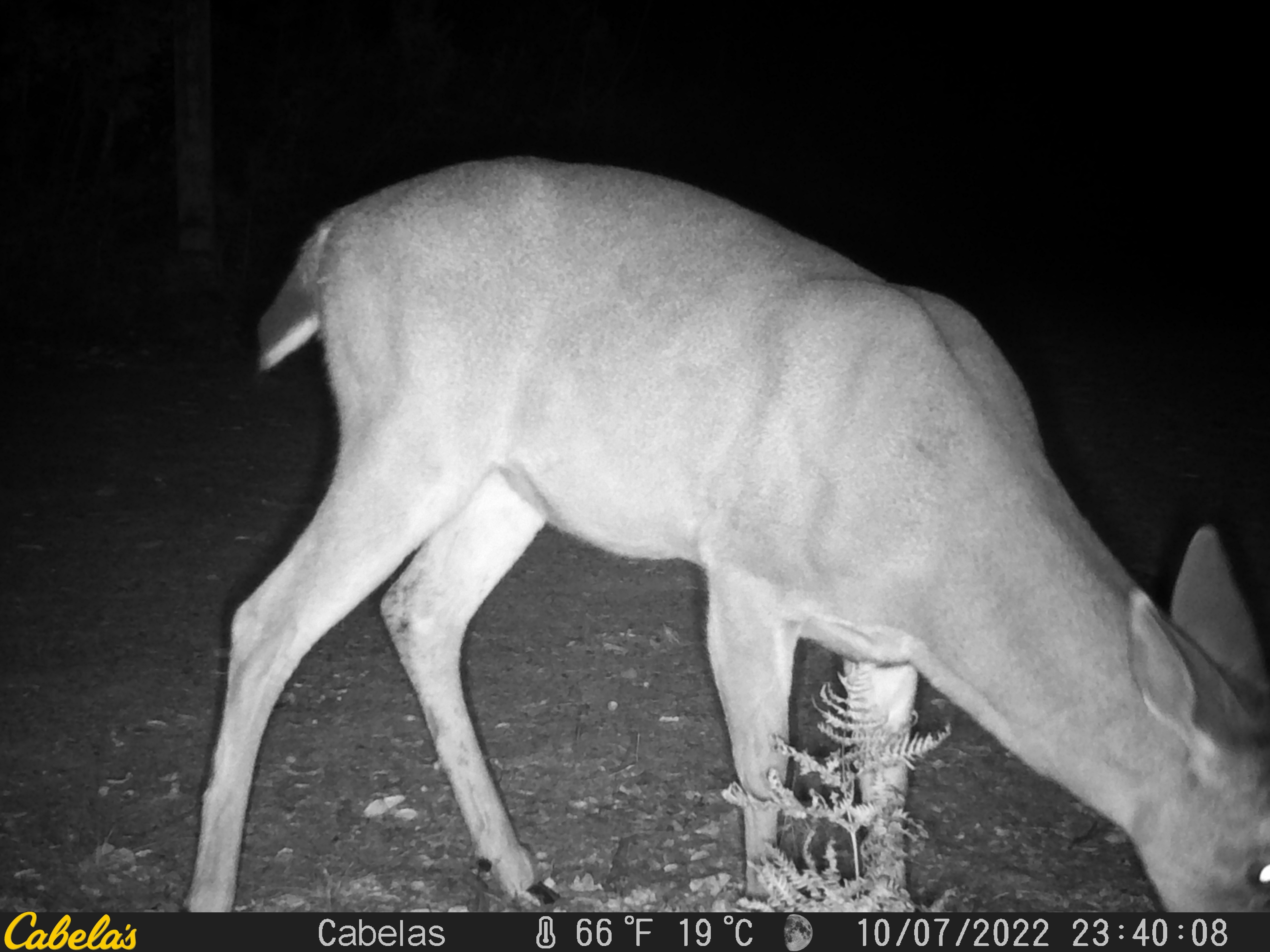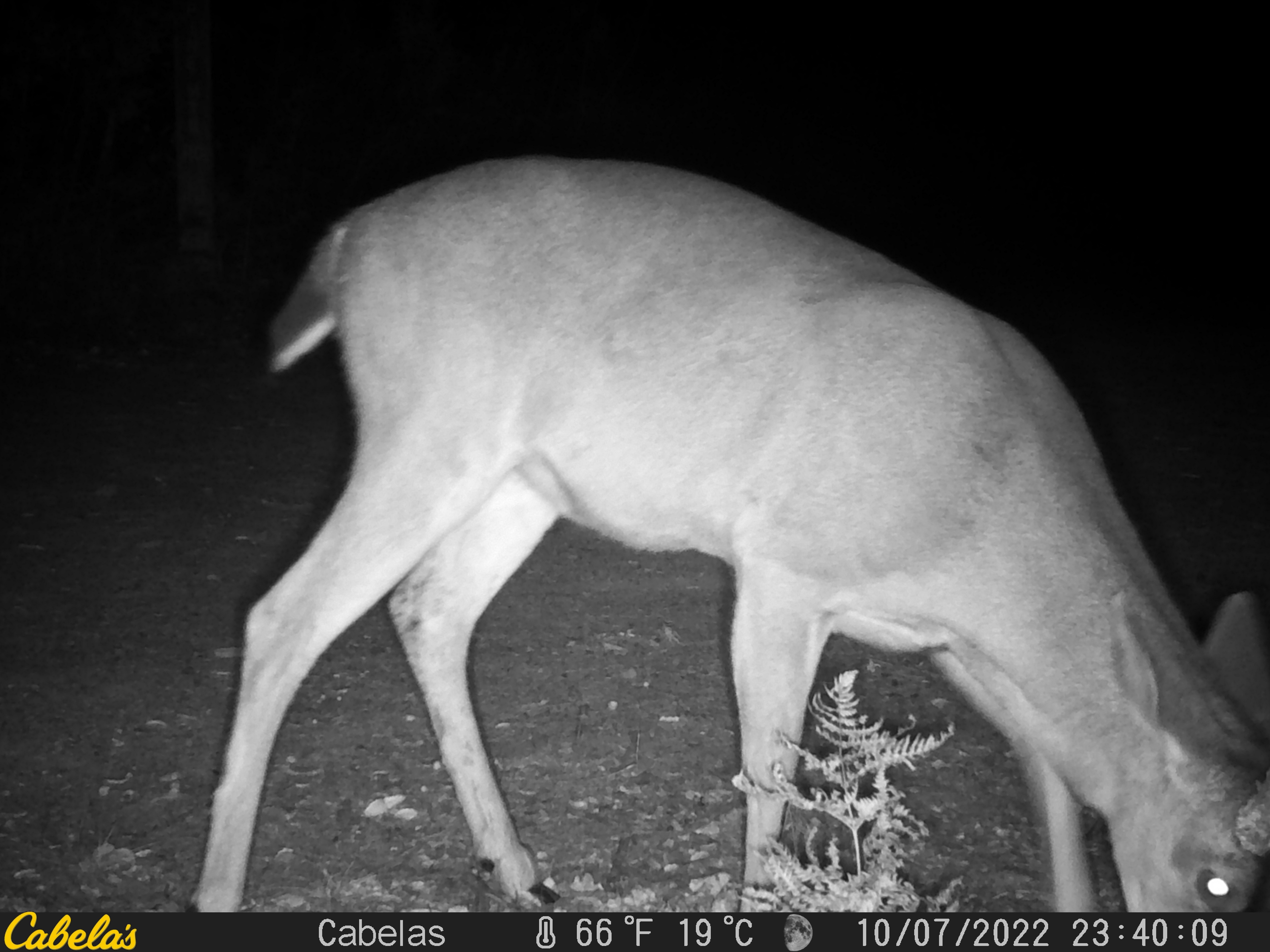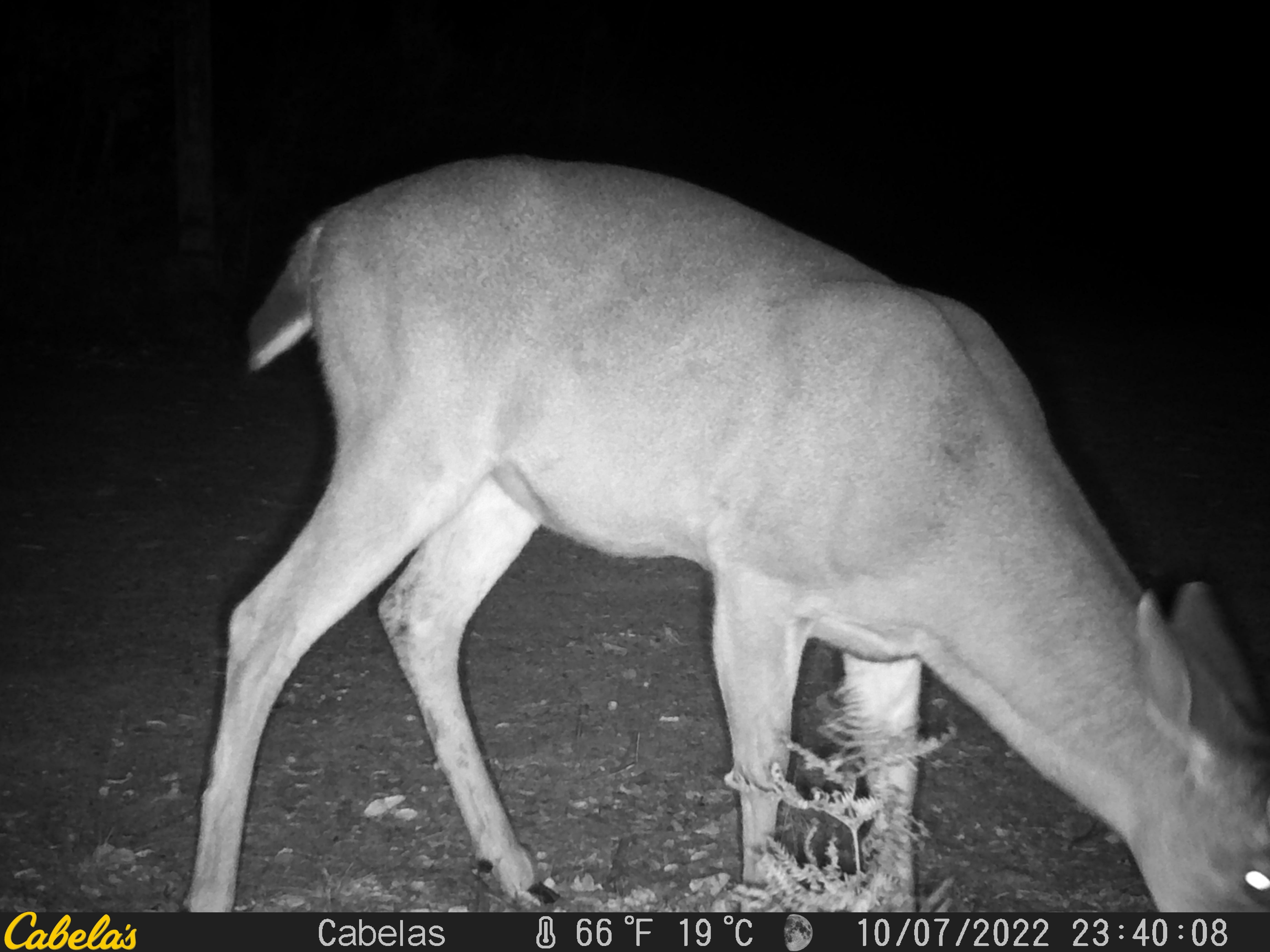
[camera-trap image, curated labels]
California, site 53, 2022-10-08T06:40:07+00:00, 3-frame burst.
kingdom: Animalia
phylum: Chordata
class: Mammalia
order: Artiodactyla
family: Cervidae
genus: Odocoileus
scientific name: Odocoileus hemionus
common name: mule deer